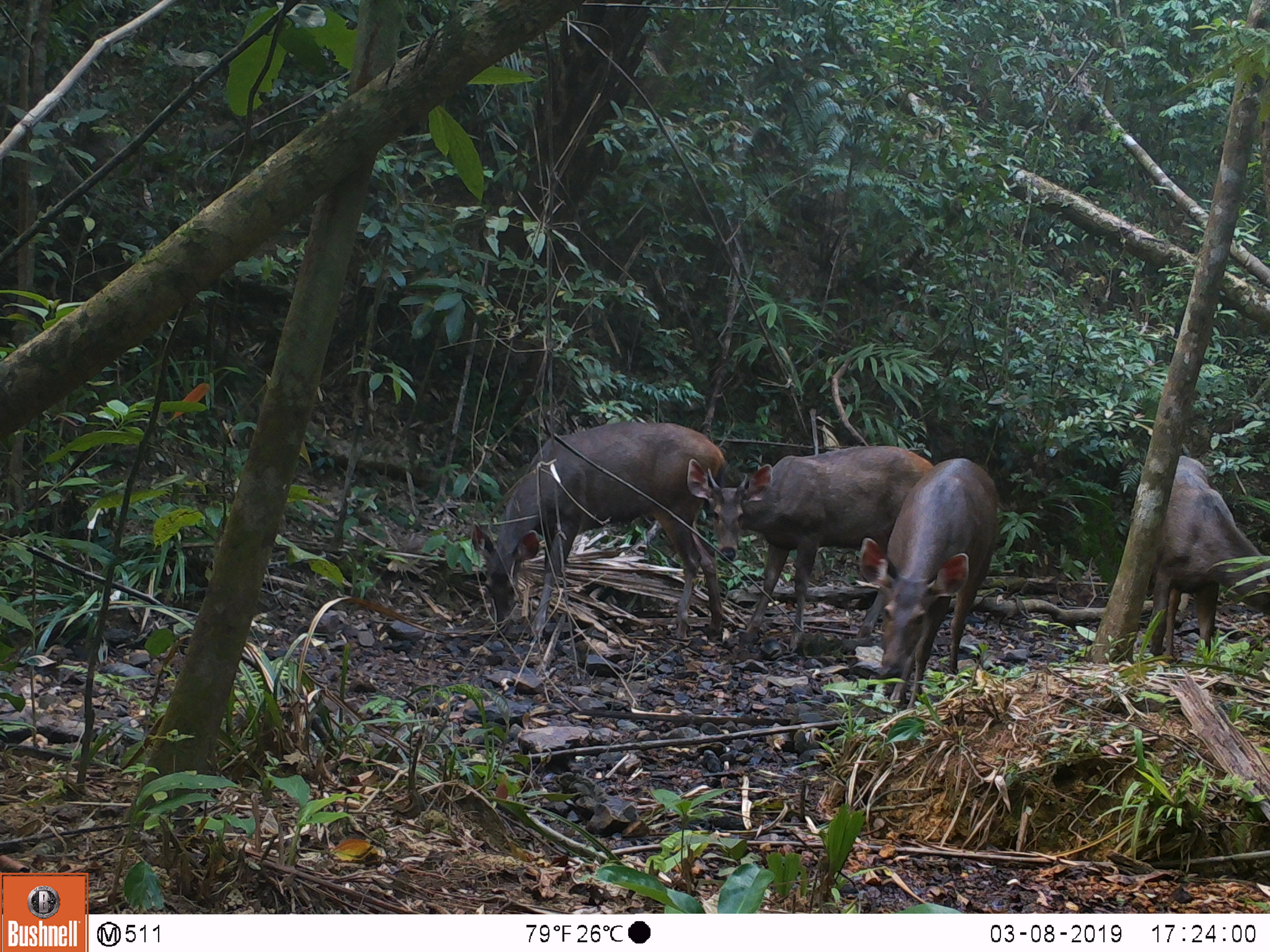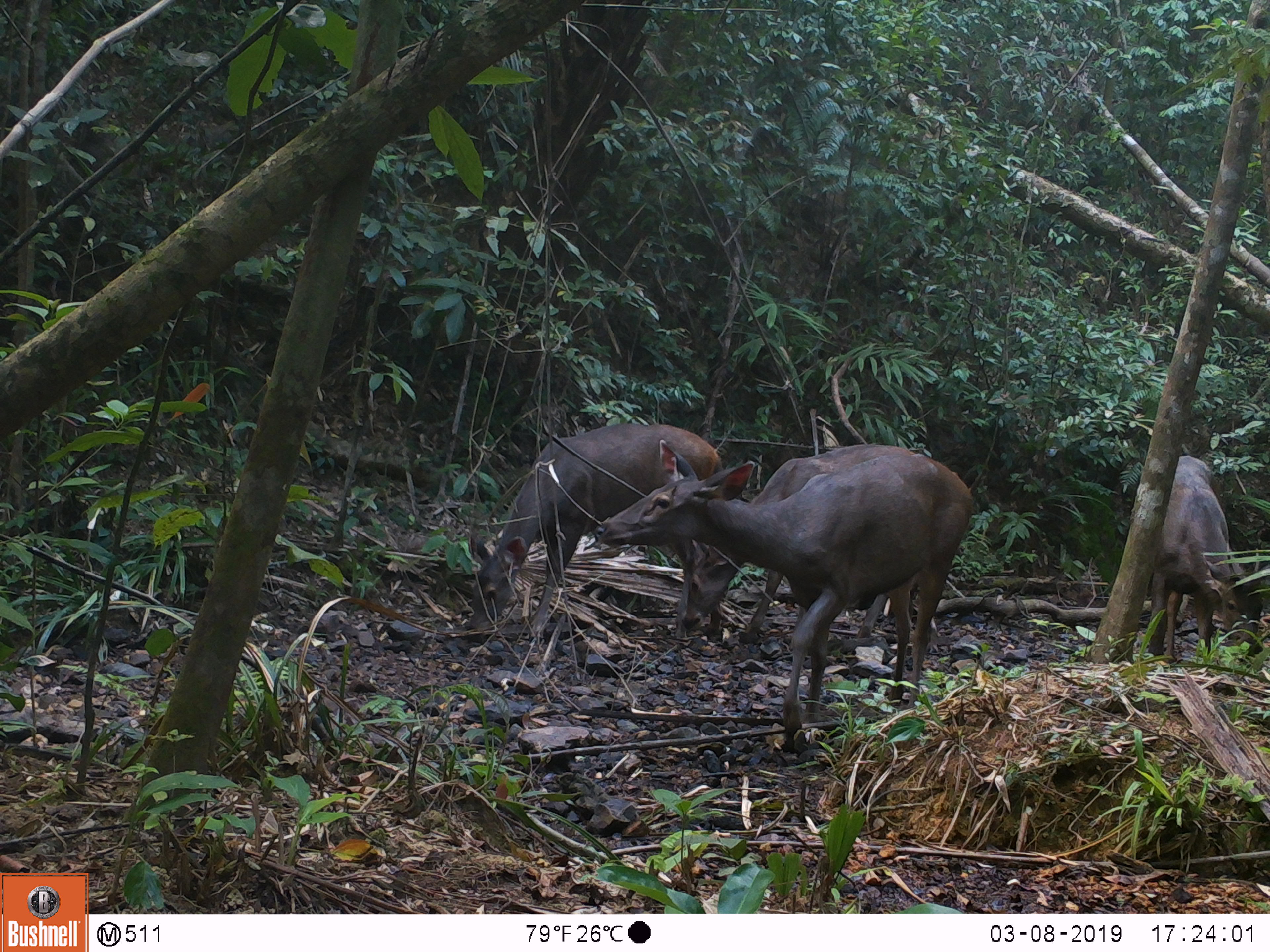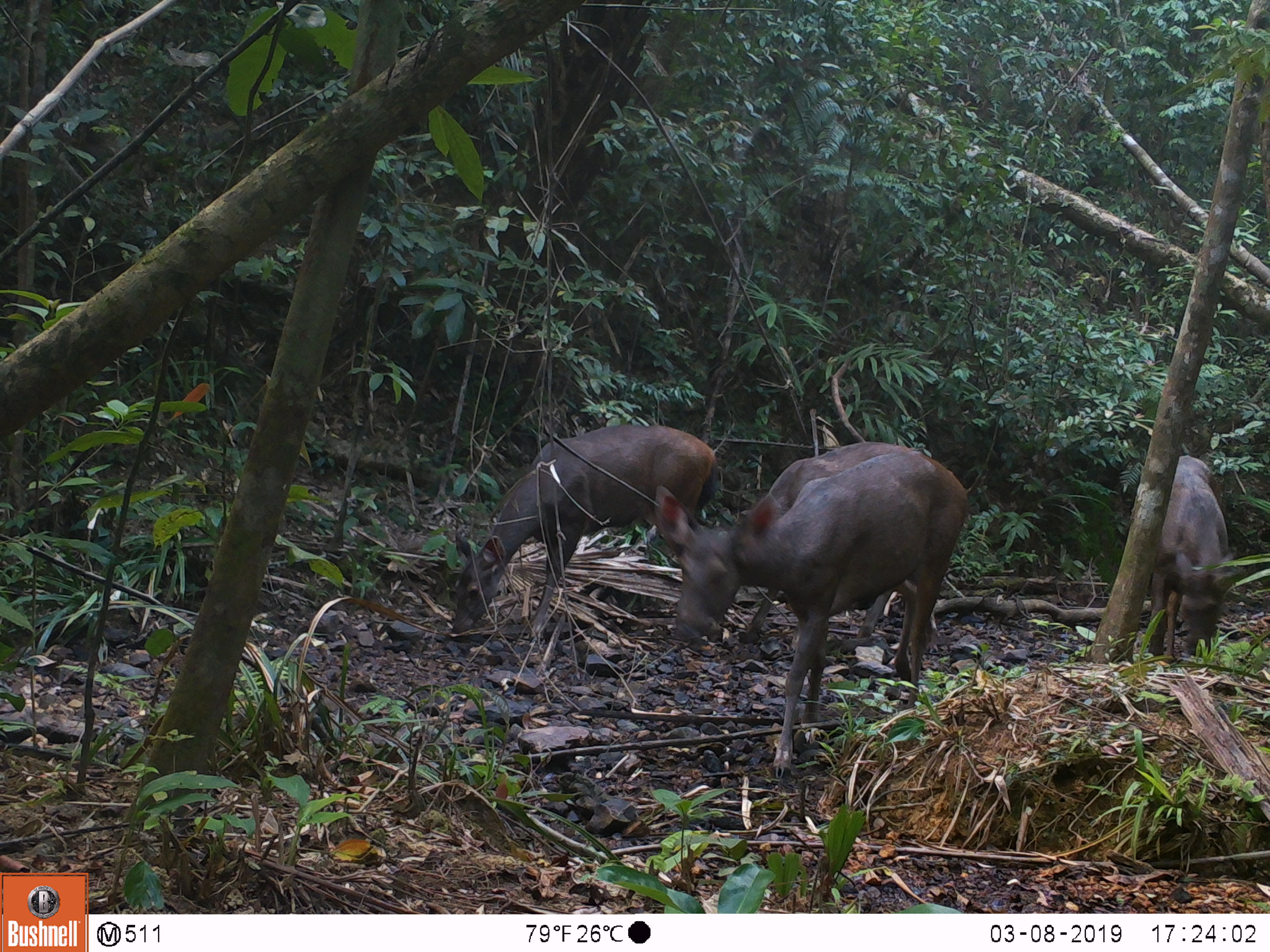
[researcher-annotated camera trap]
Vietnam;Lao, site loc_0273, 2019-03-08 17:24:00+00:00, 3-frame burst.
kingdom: Animalia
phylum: Chordata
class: Mammalia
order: Artiodactyla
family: Cervidae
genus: Rusa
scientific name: Rusa unicolor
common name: sambar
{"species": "sambar (Rusa unicolor)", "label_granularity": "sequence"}